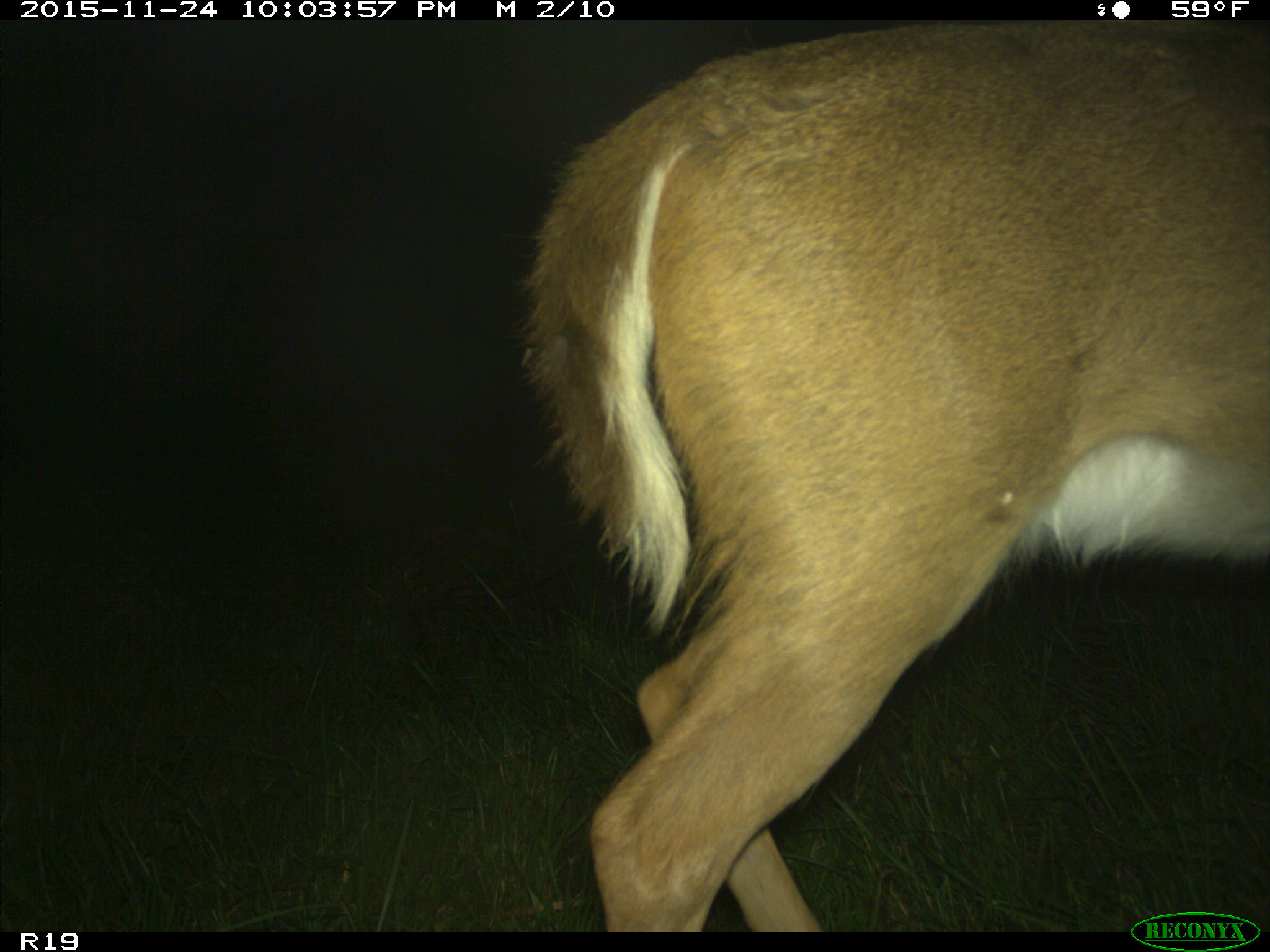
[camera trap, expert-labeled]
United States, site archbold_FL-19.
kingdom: Animalia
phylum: Chordata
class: Mammalia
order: Artiodactyla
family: Cervidae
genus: Odocoileus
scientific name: Odocoileus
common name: deer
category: unidentified deer